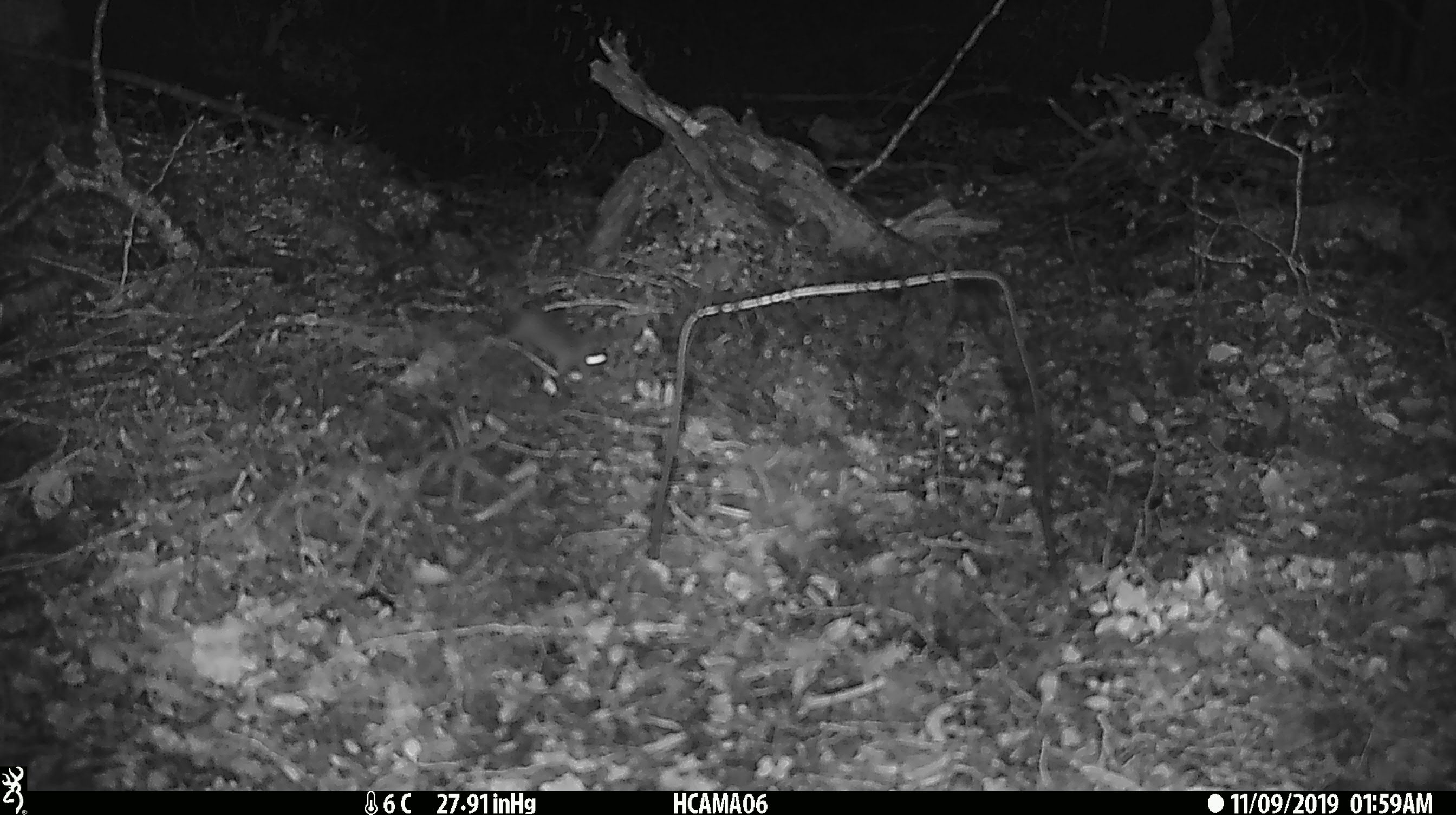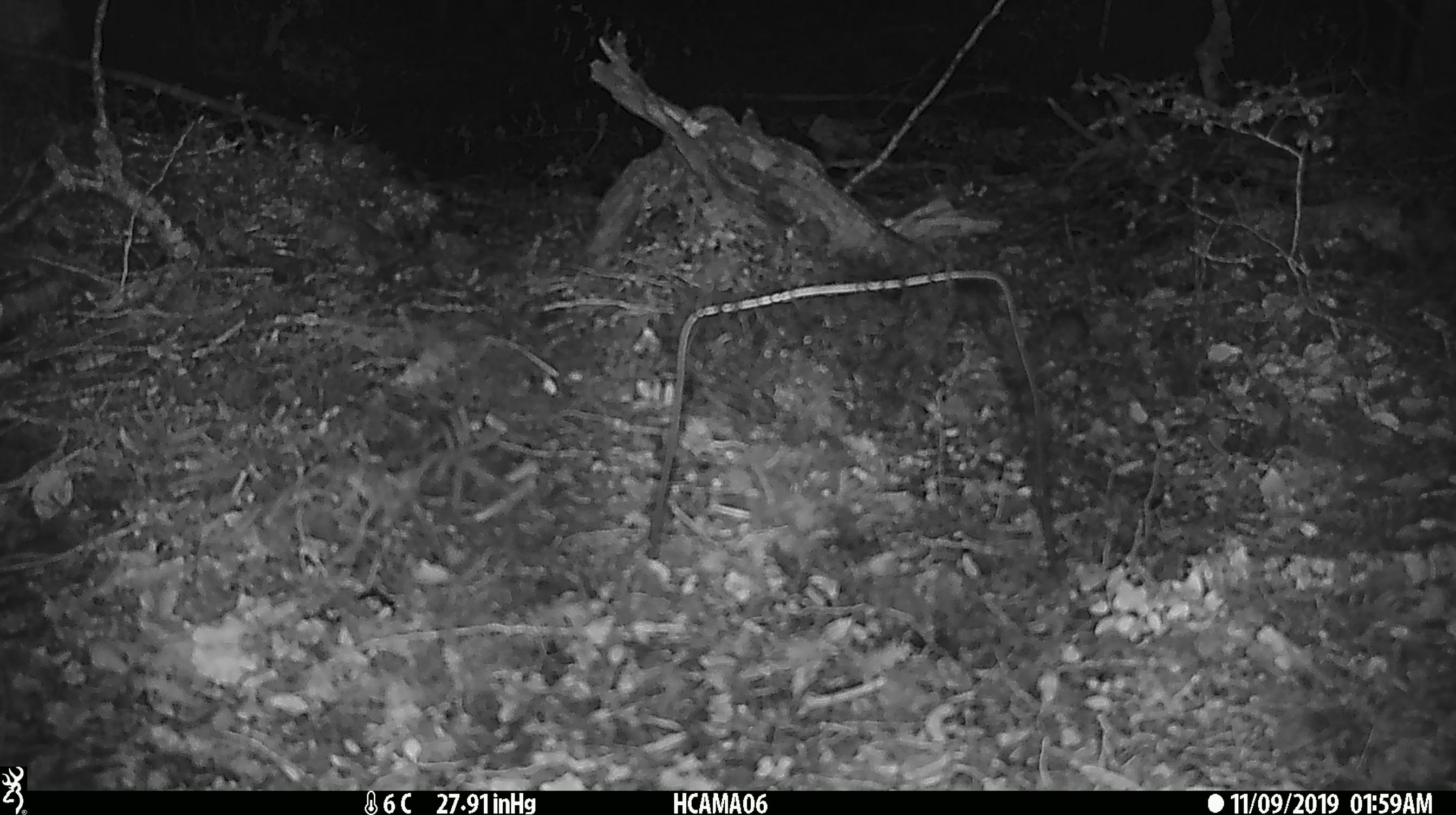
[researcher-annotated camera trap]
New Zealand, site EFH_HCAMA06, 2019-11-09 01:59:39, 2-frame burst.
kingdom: Animalia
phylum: Chordata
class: Mammalia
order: Rodentia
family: Muridae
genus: Mus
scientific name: Mus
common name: mouse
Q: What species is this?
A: Mouse (Mus).